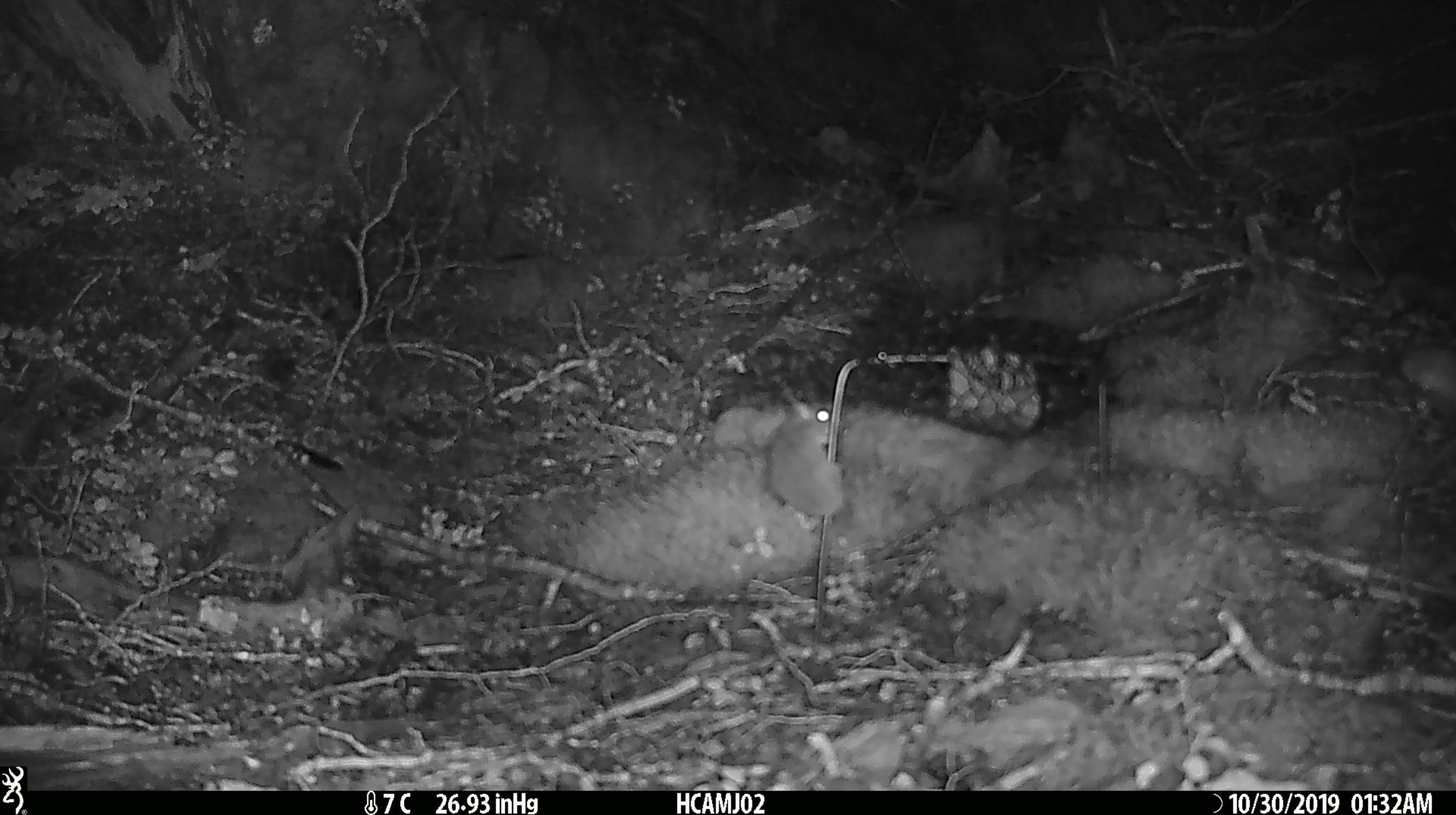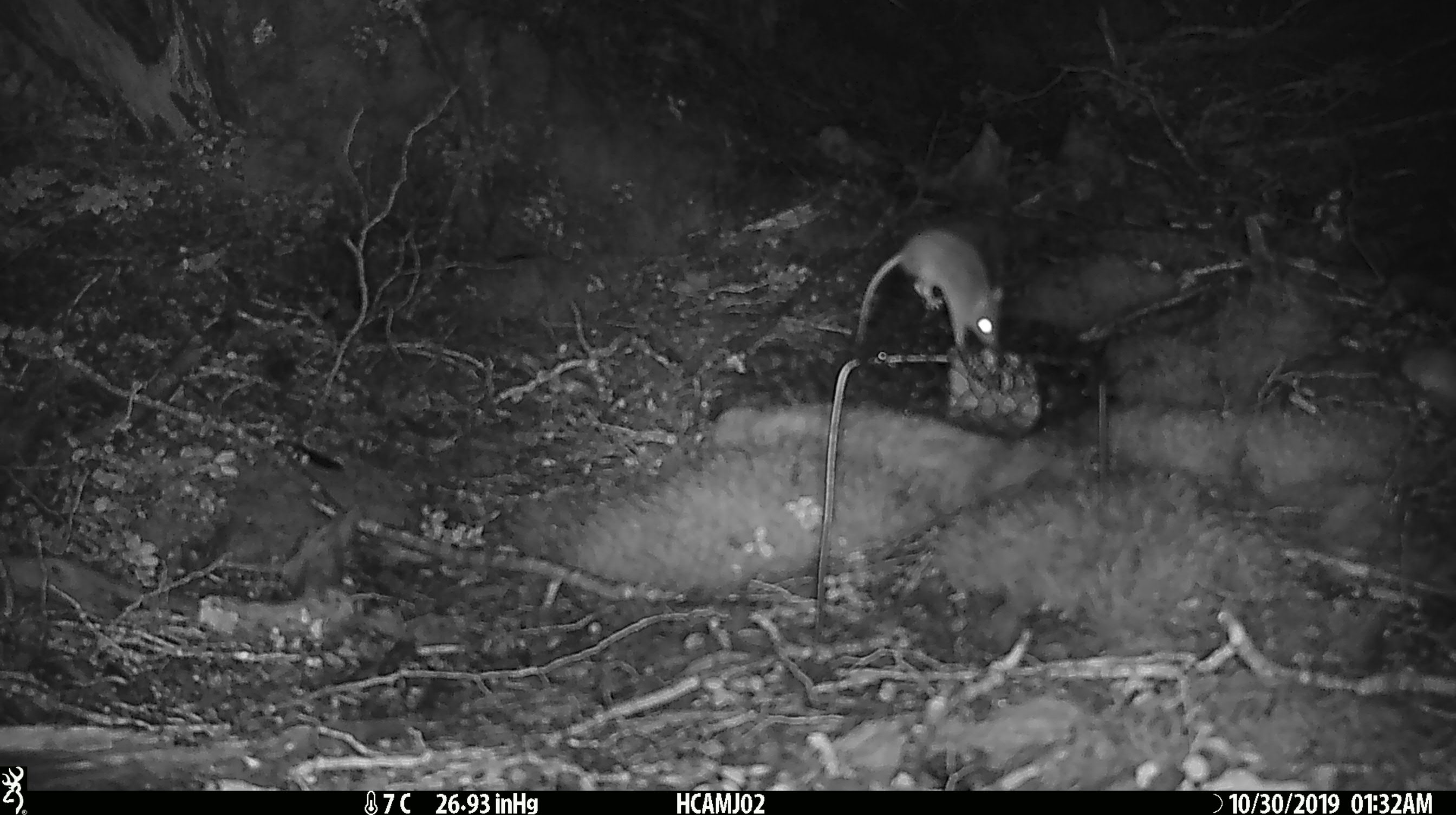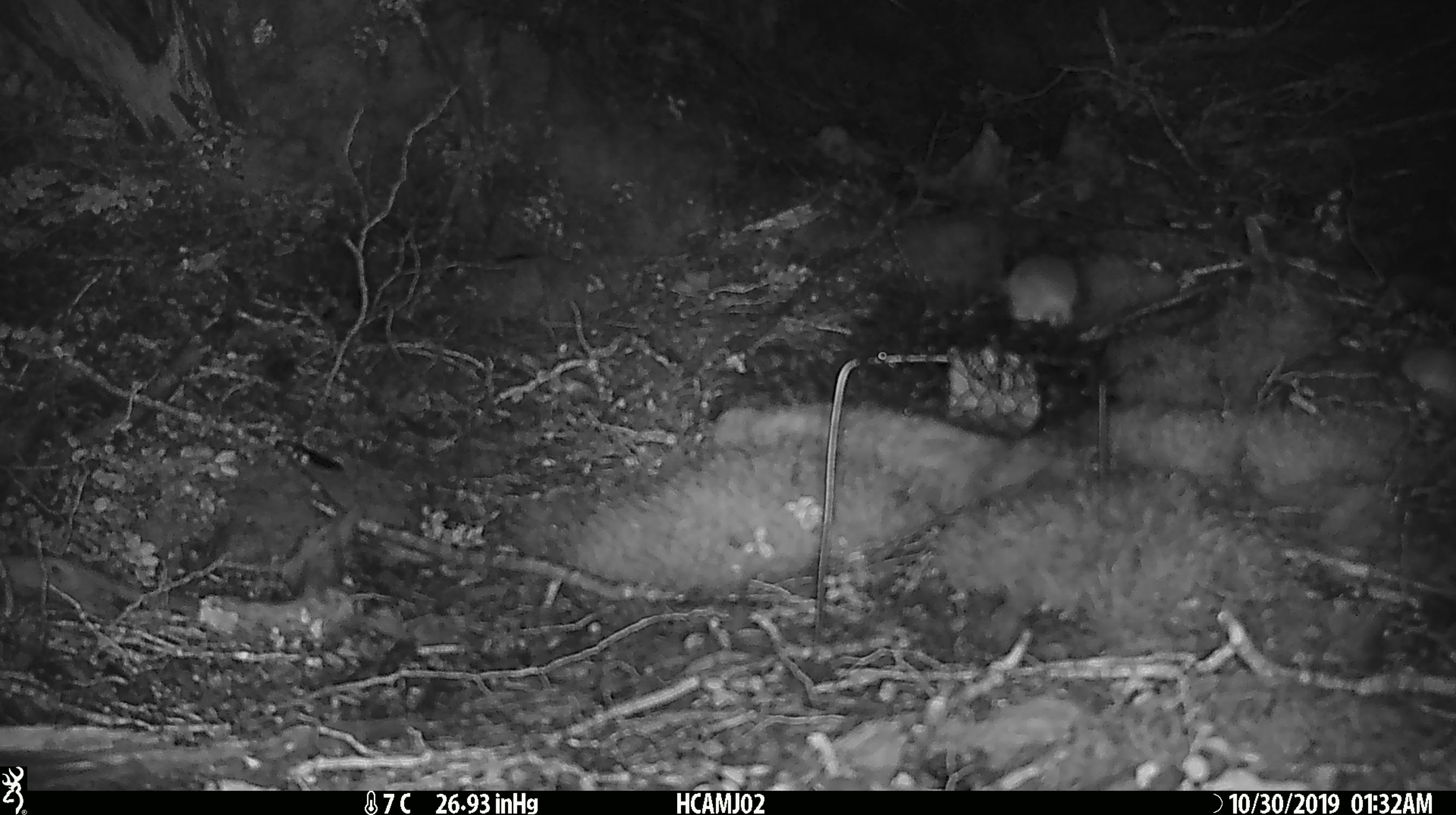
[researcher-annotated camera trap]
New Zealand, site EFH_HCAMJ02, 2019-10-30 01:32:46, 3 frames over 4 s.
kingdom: Animalia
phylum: Chordata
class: Mammalia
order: Rodentia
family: Muridae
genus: Mus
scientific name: Mus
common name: mouse